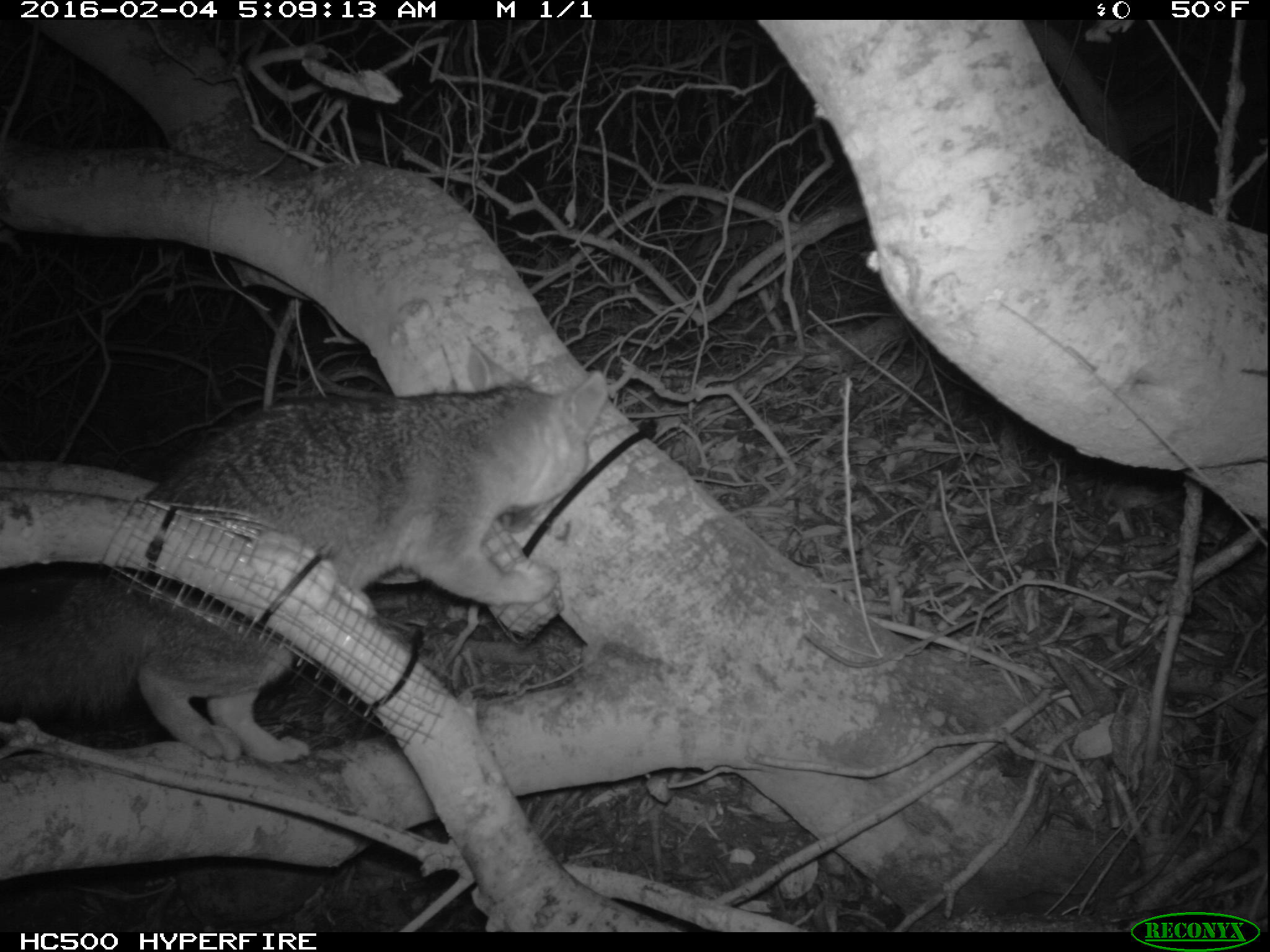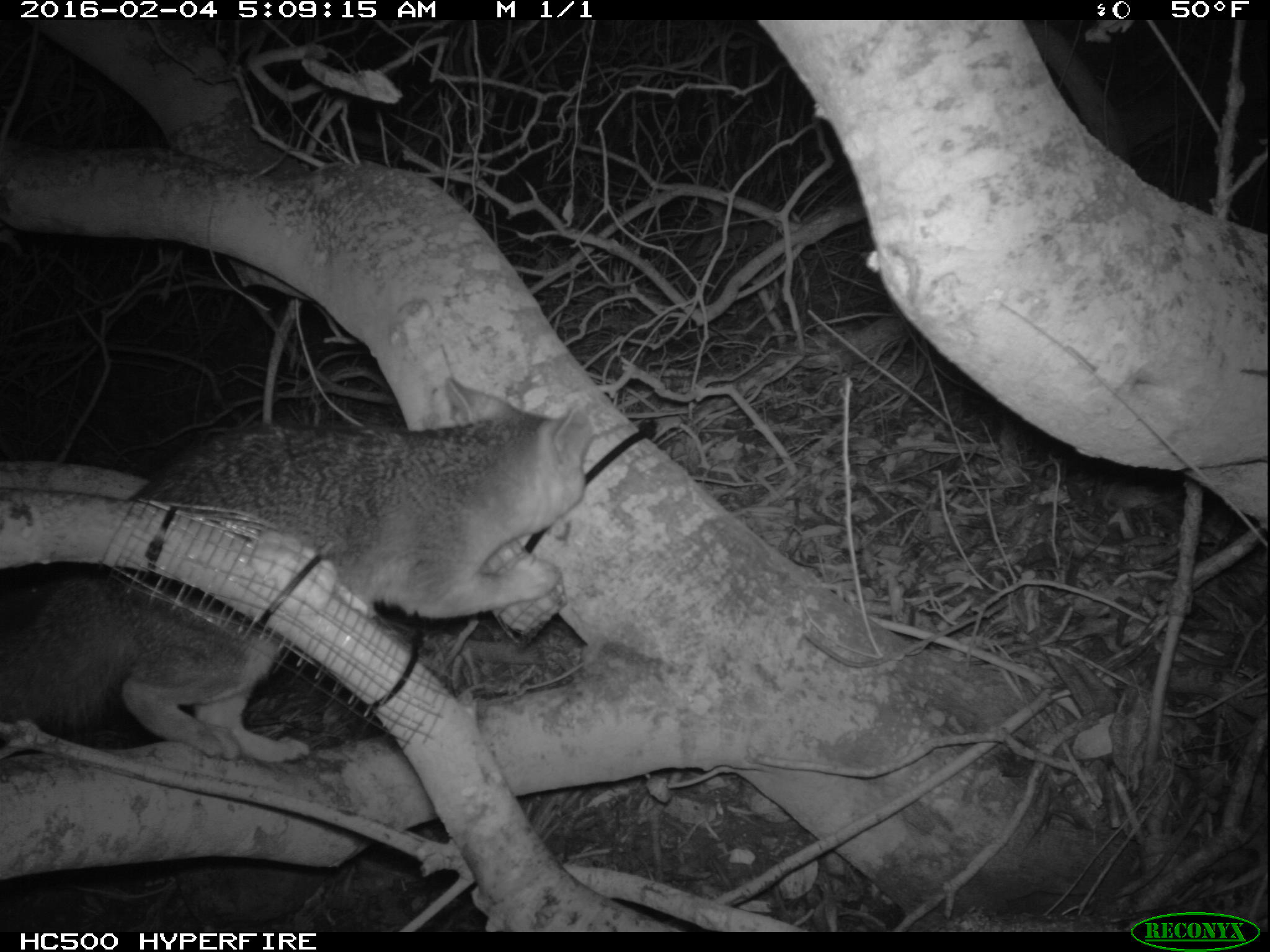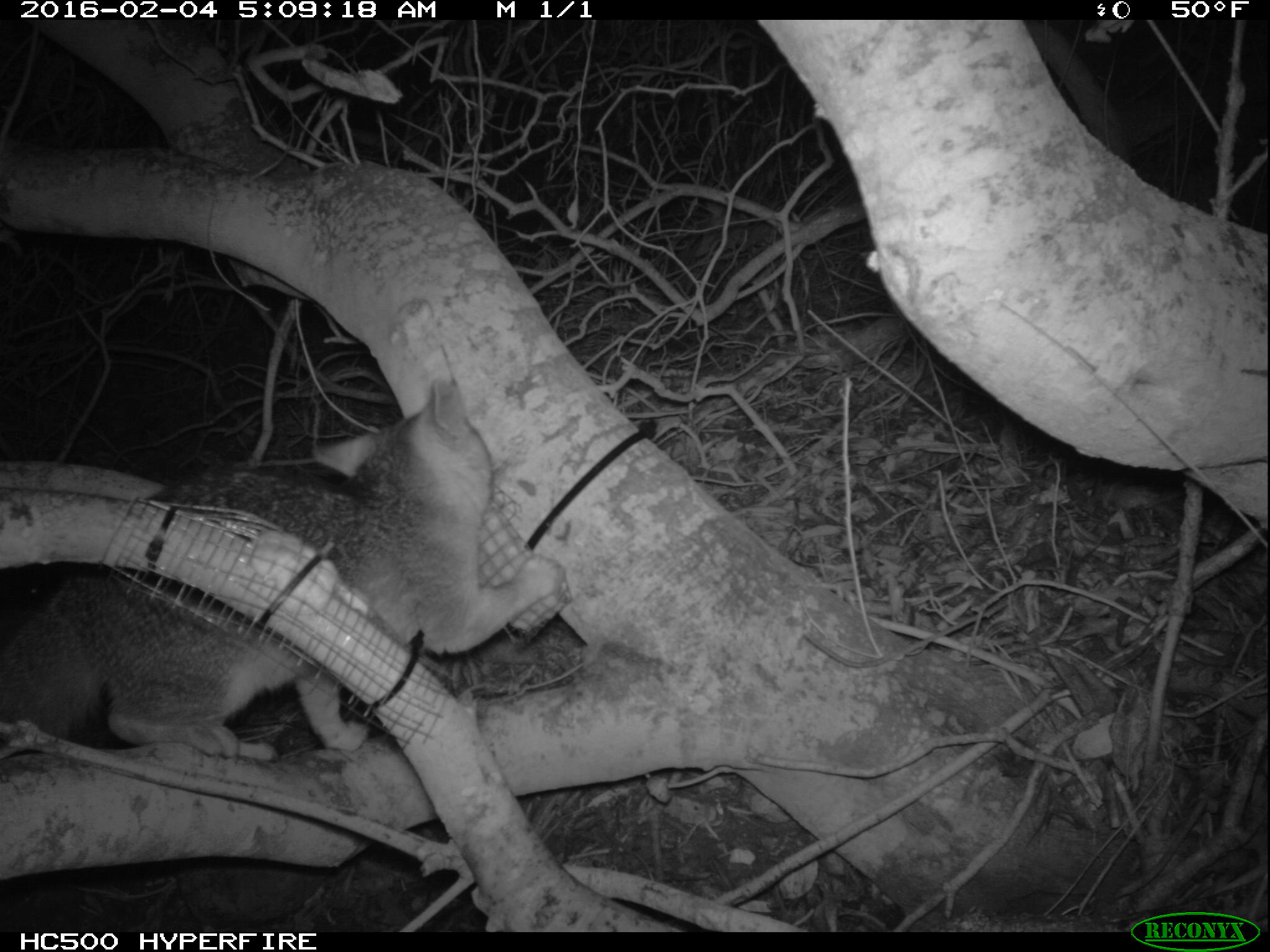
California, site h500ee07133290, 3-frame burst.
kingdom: Animalia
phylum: Chordata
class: Mammalia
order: Carnivora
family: Canidae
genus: Urocyon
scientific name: Urocyon littoralis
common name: island fox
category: fox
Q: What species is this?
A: Fox (island fox) (Urocyon littoralis).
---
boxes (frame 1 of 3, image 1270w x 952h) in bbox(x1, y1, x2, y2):
fox: bbox(0, 331, 608, 765)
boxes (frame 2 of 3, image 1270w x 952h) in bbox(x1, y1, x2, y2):
fox: bbox(0, 377, 592, 761)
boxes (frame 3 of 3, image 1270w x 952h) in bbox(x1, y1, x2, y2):
fox: bbox(0, 380, 564, 760)